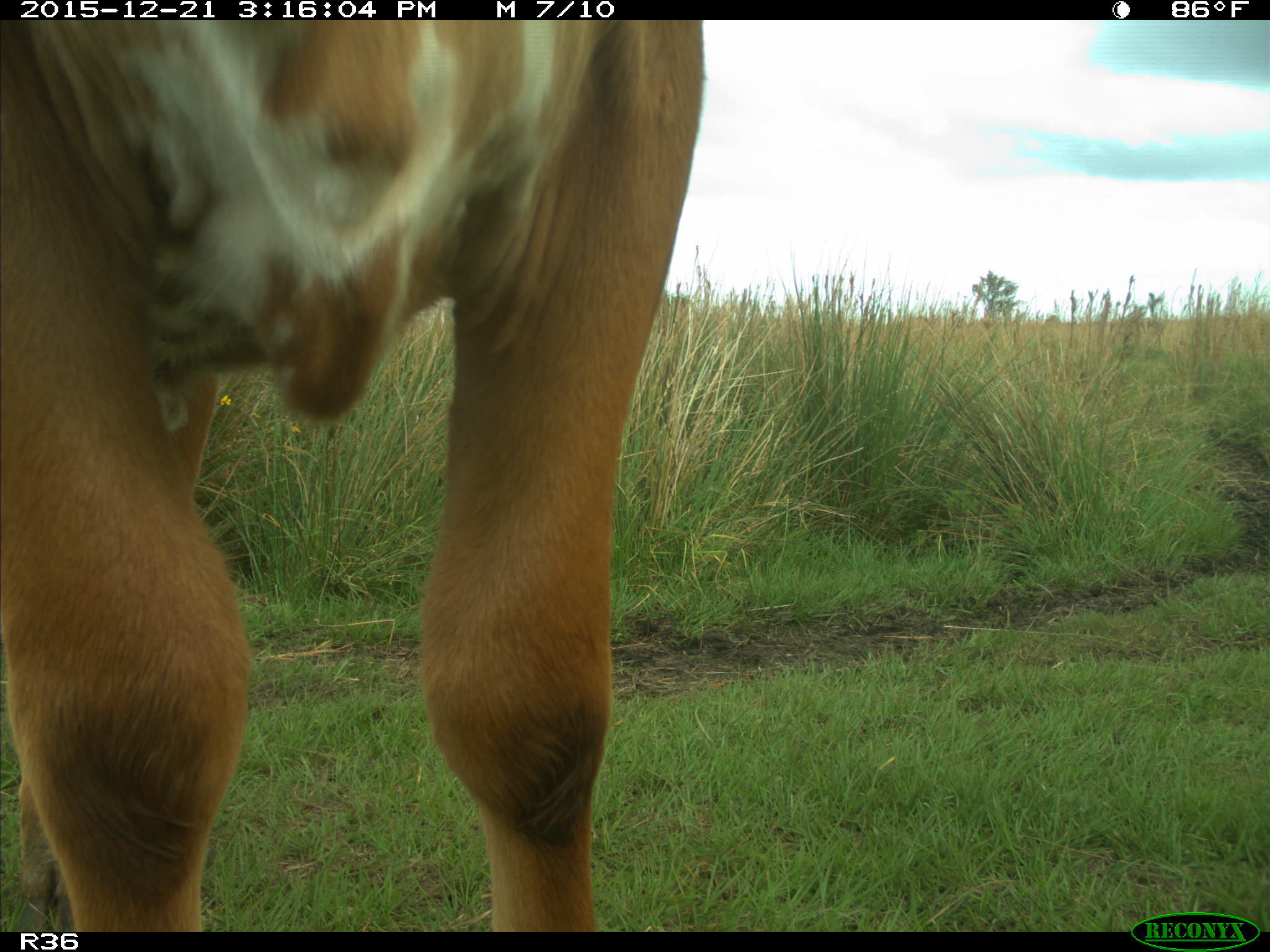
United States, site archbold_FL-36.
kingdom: Animalia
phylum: Chordata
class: Mammalia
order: Artiodactyla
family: Bovidae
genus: Bos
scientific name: Bos taurus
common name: domestic cow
Bos taurus (domestic cow).